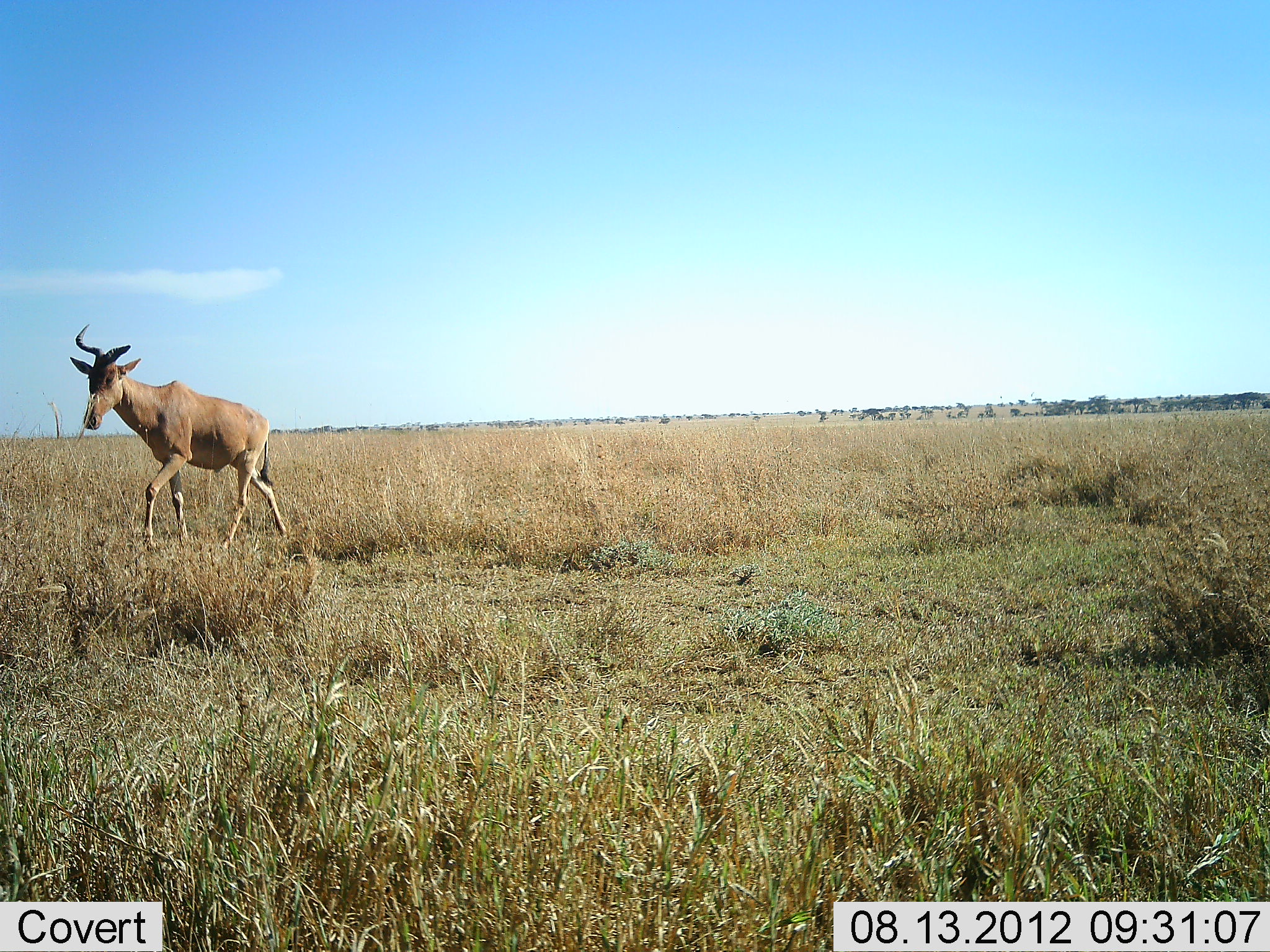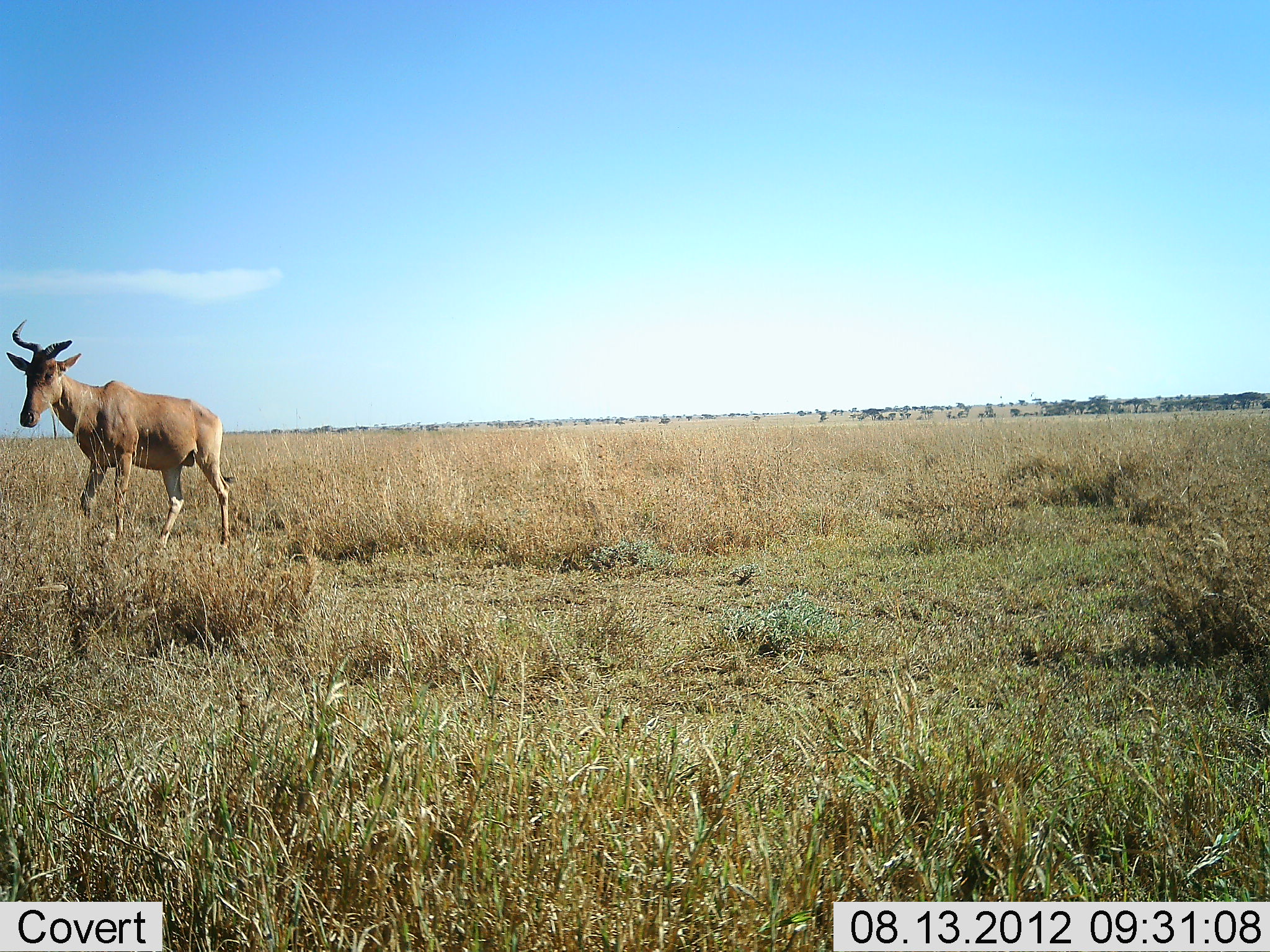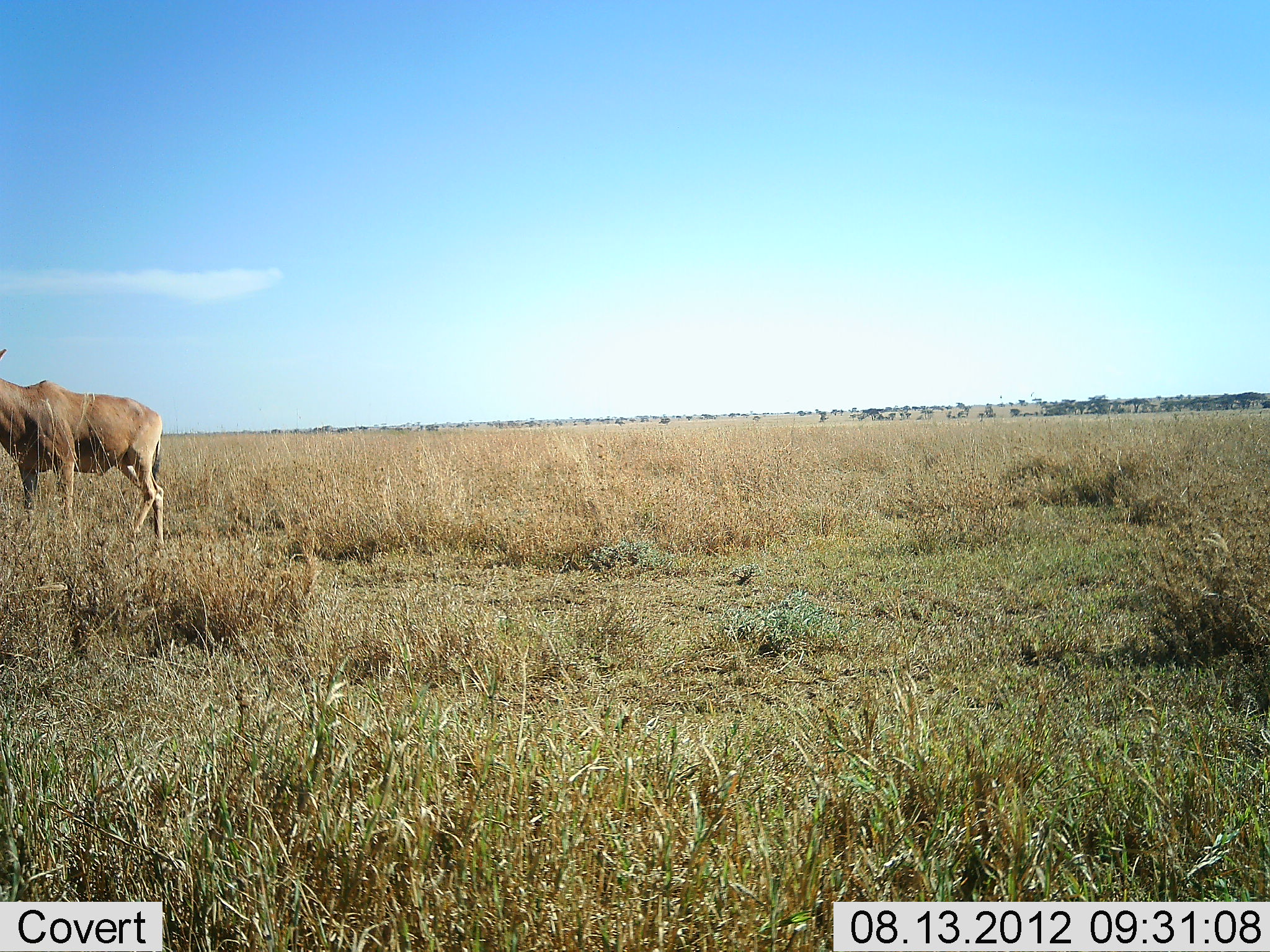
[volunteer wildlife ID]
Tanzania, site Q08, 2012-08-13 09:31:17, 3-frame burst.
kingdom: Animalia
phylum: Chordata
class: Mammalia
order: Artiodactyla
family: Bovidae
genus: Alcelaphus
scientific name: Alcelaphus buselaphus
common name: hartebeest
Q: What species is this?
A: Hartebeest (Alcelaphus buselaphus).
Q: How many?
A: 1.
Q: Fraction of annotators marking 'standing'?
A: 20%.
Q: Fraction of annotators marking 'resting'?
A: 0%.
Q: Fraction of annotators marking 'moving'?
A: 90%.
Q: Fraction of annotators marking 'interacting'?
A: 0%.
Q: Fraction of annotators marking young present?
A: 0%.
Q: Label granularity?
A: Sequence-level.